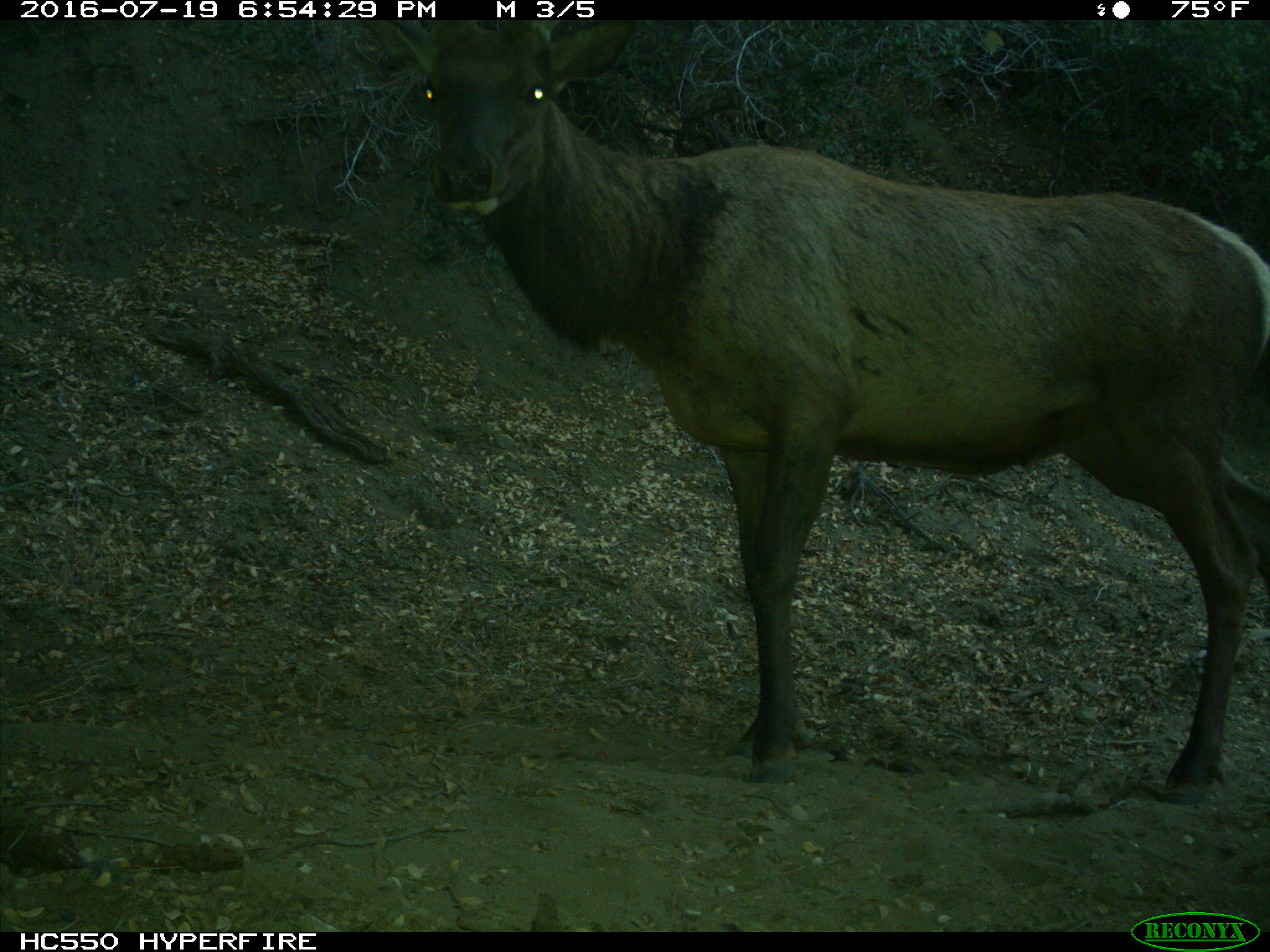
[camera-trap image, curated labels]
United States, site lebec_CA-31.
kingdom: Animalia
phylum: Chordata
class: Mammalia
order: Artiodactyla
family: Cervidae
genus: Cervus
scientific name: Cervus canadensis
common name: elk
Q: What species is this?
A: Cervus canadensis (elk).